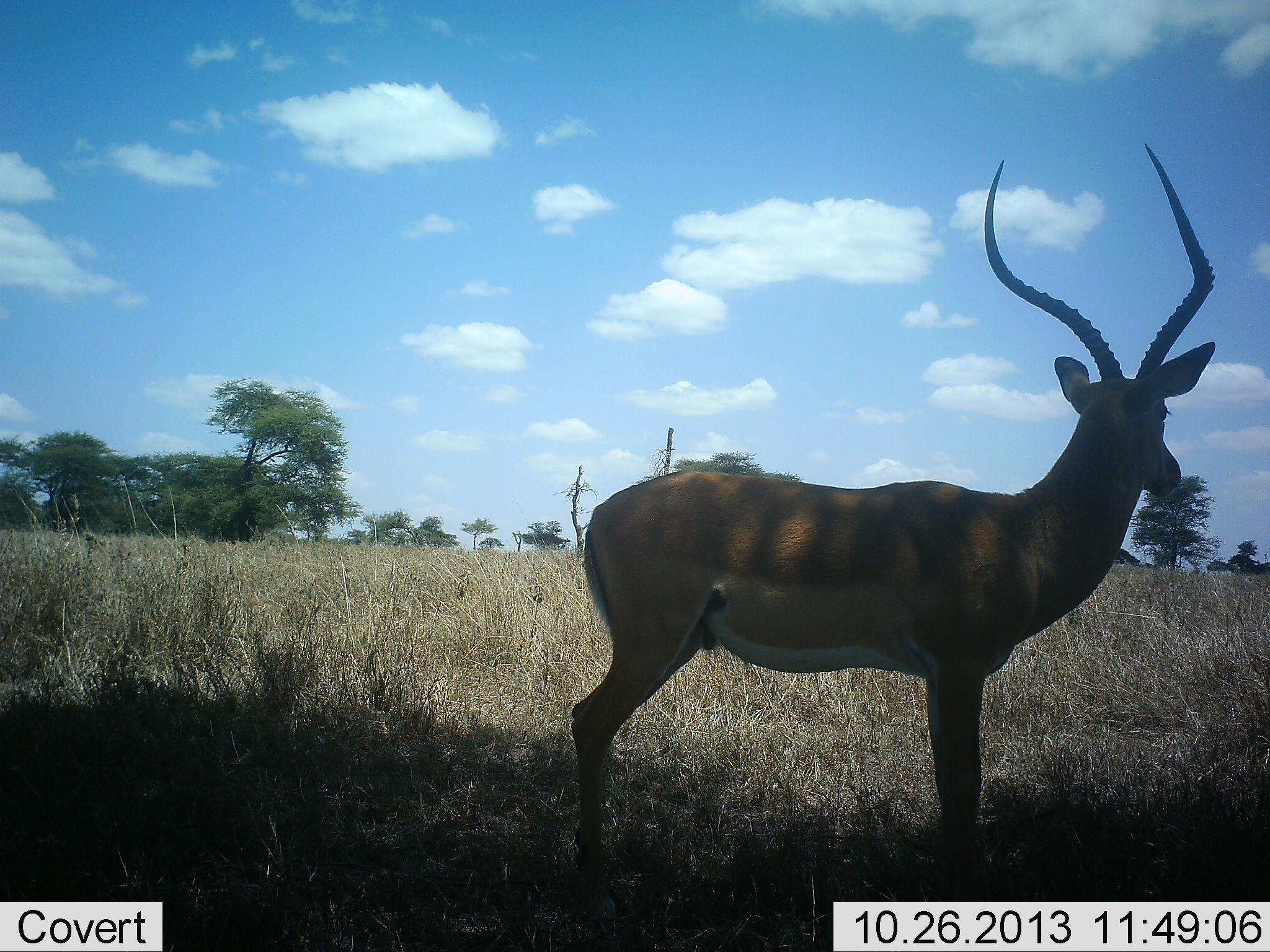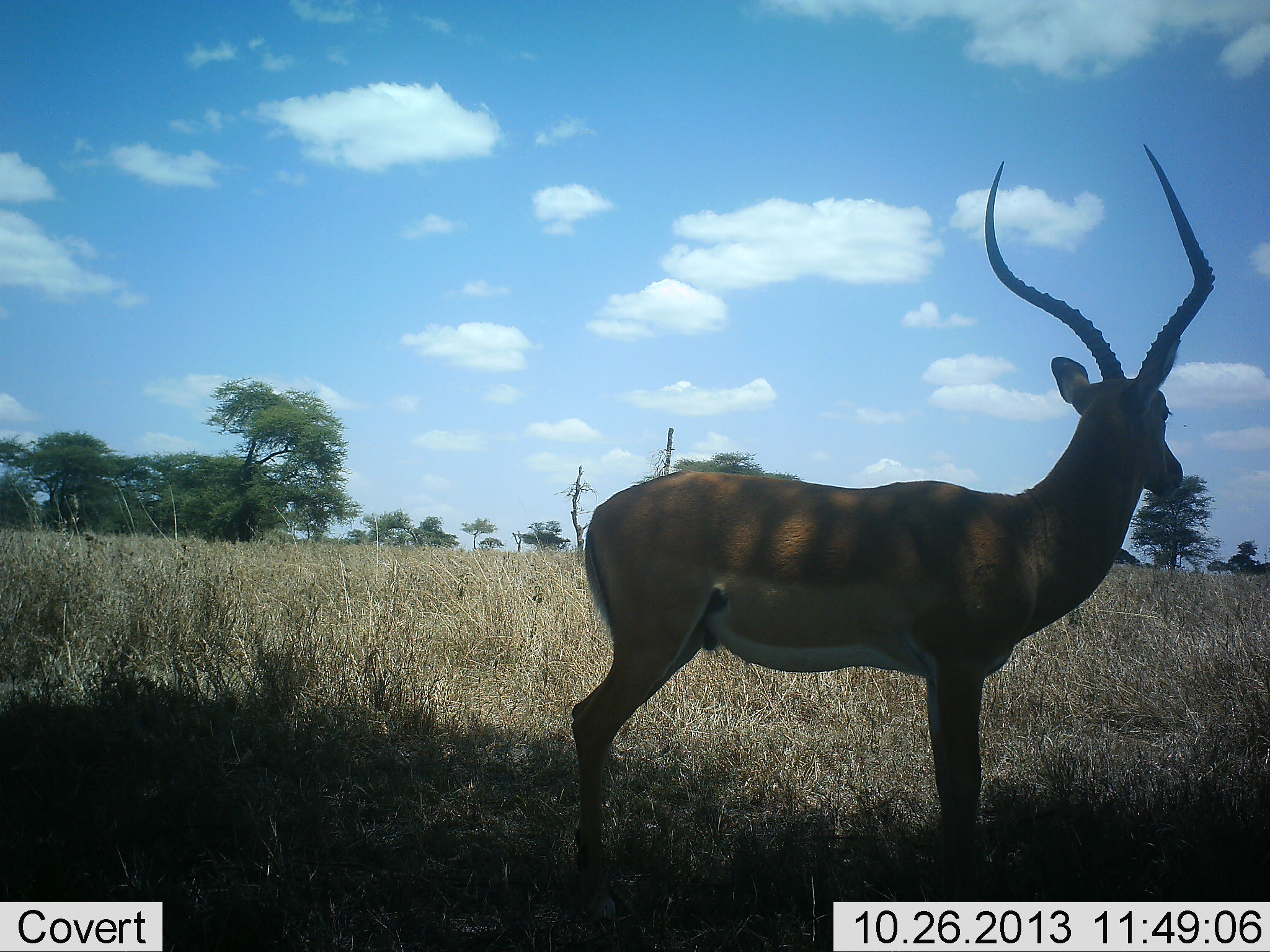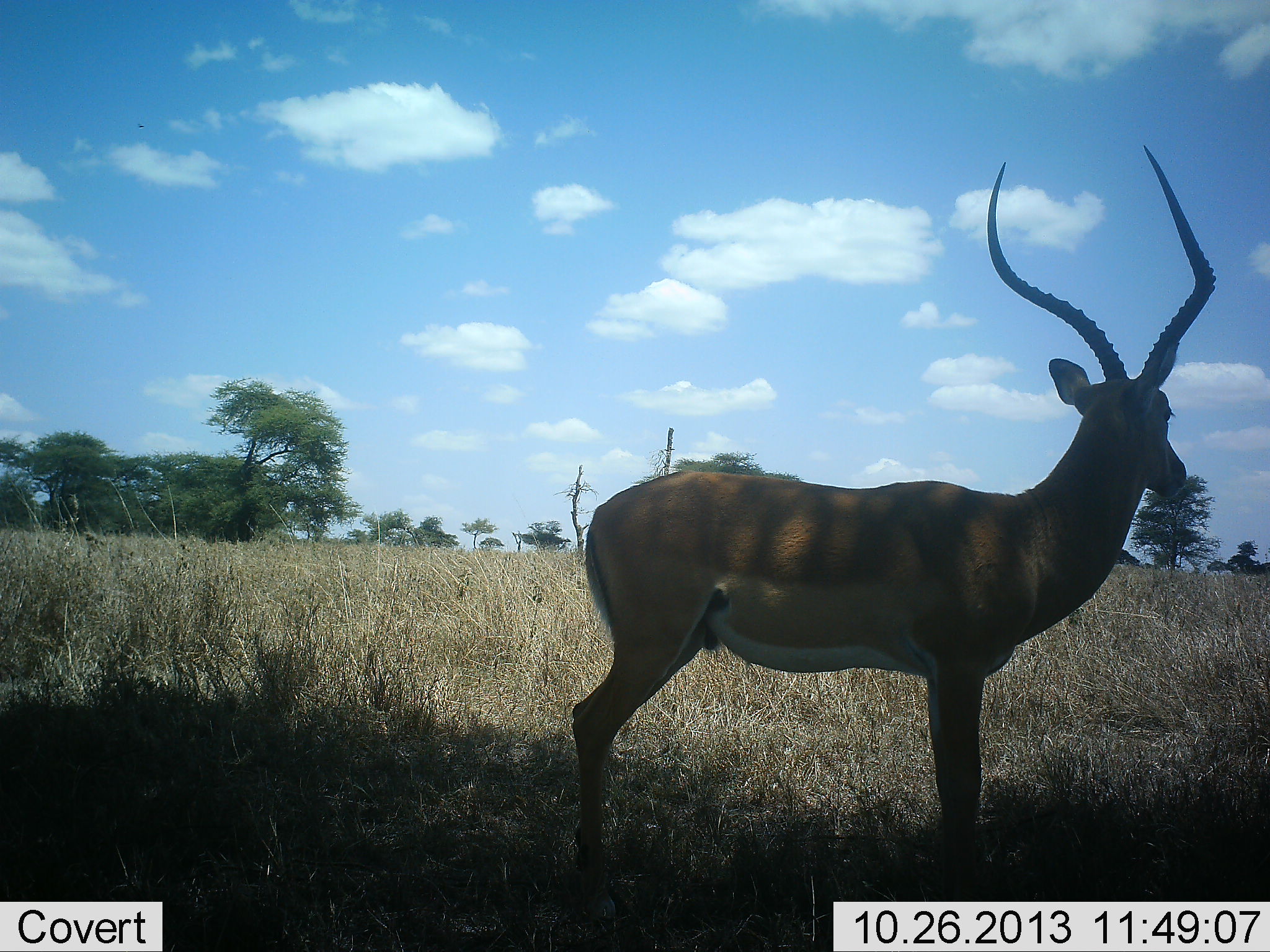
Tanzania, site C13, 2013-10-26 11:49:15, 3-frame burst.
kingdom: Animalia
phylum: Chordata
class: Mammalia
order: Artiodactyla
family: Bovidae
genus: Aepyceros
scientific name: Aepyceros melampus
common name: impala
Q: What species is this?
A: Impala (Aepyceros melampus).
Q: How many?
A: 1.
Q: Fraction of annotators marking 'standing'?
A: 100%.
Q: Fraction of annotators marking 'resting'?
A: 0%.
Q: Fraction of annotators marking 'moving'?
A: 0%.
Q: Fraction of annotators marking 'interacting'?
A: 0%.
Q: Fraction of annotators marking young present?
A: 0%.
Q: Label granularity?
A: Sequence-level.